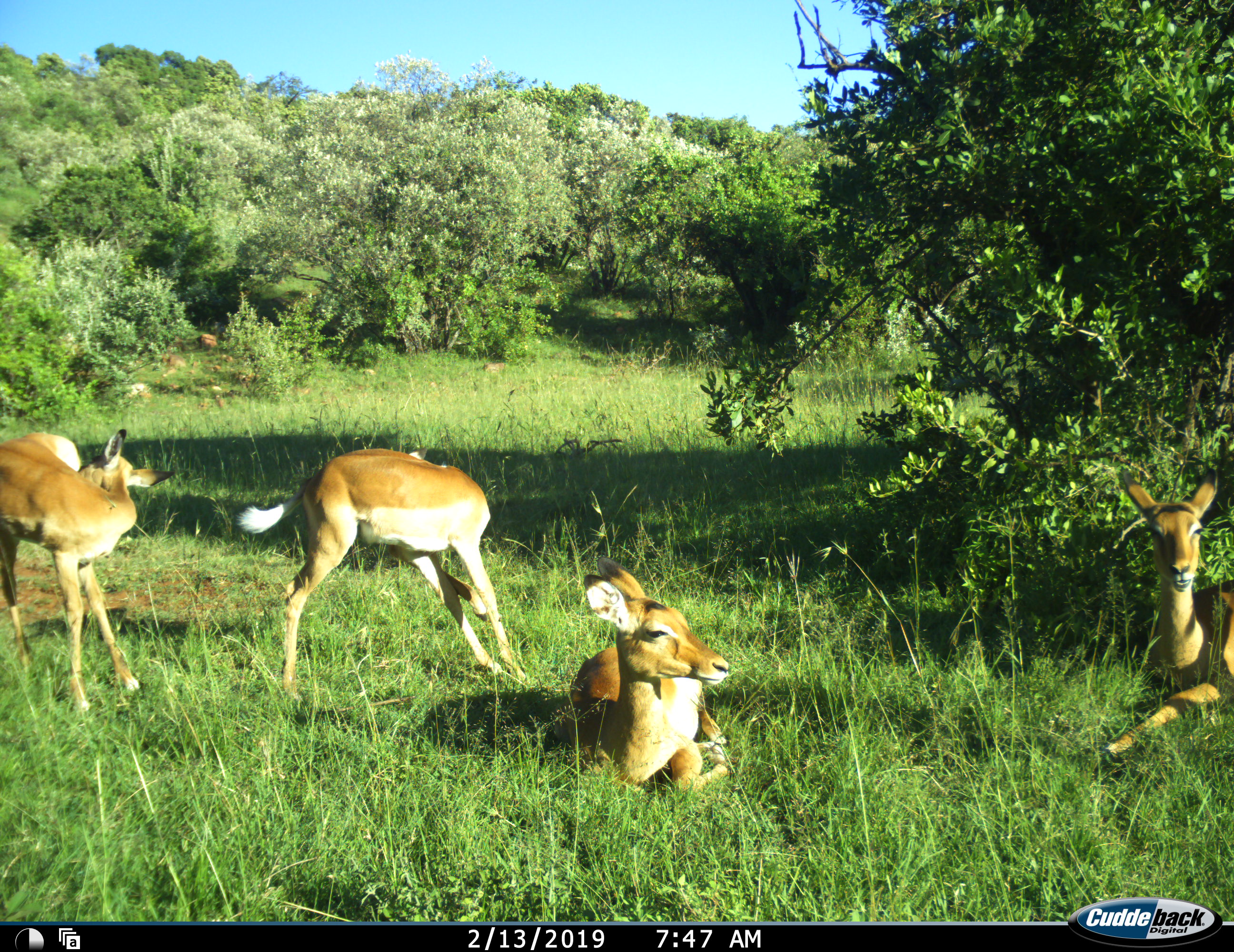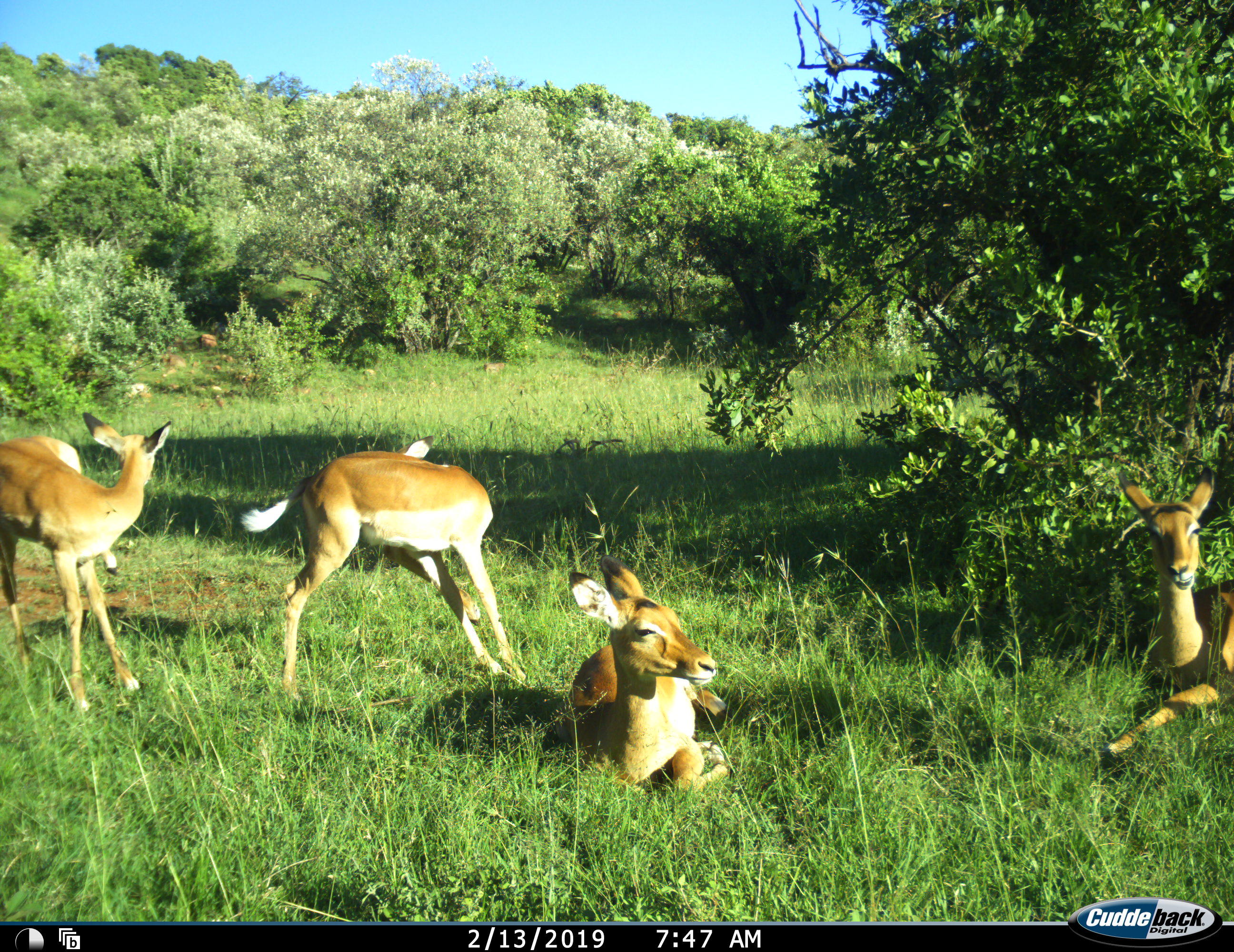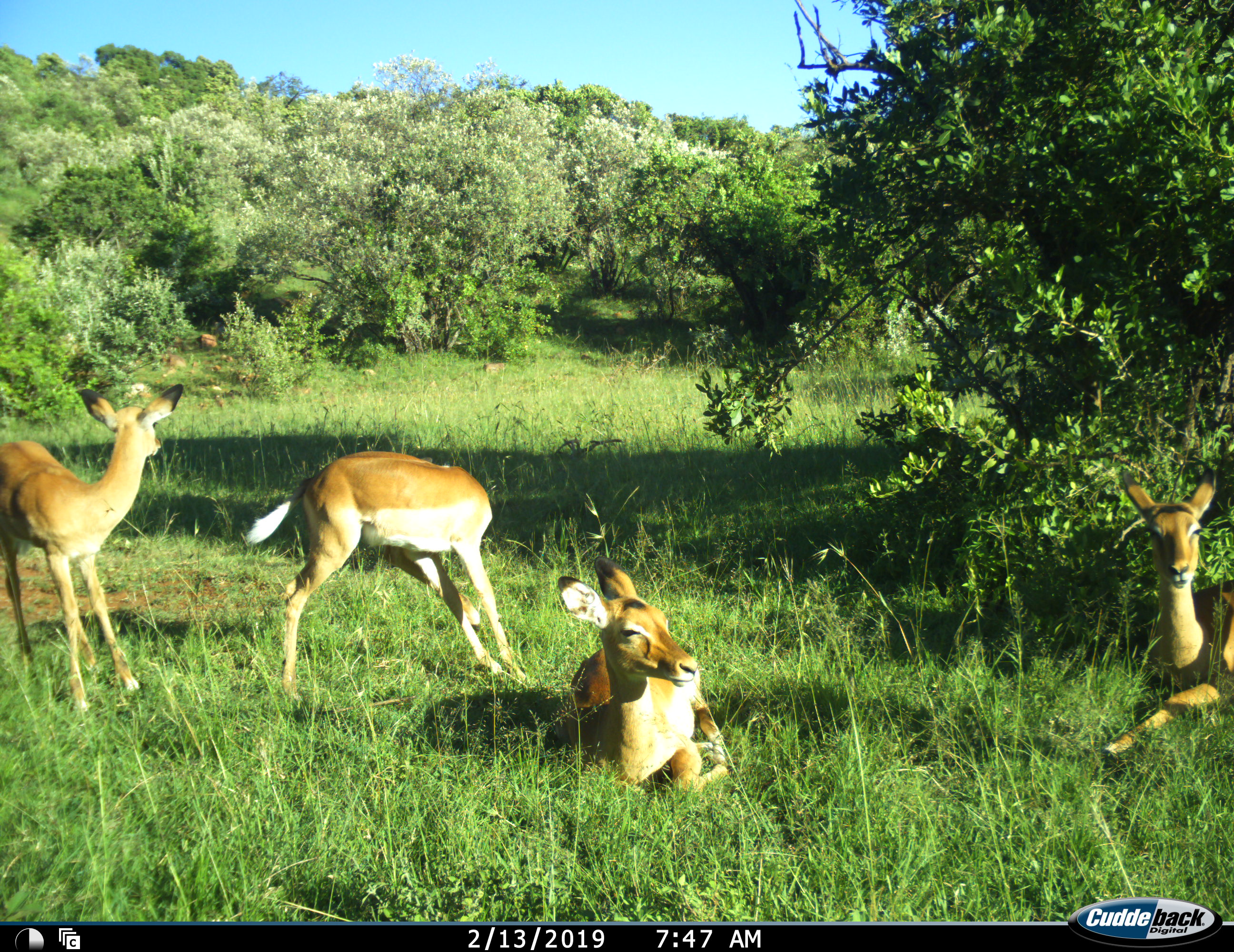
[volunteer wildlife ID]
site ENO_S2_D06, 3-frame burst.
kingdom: Animalia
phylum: Chordata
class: Mammalia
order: Artiodactyla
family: Bovidae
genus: Aepyceros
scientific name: Aepyceros melampus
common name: impala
Impala (Aepyceros melampus), count 4. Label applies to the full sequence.